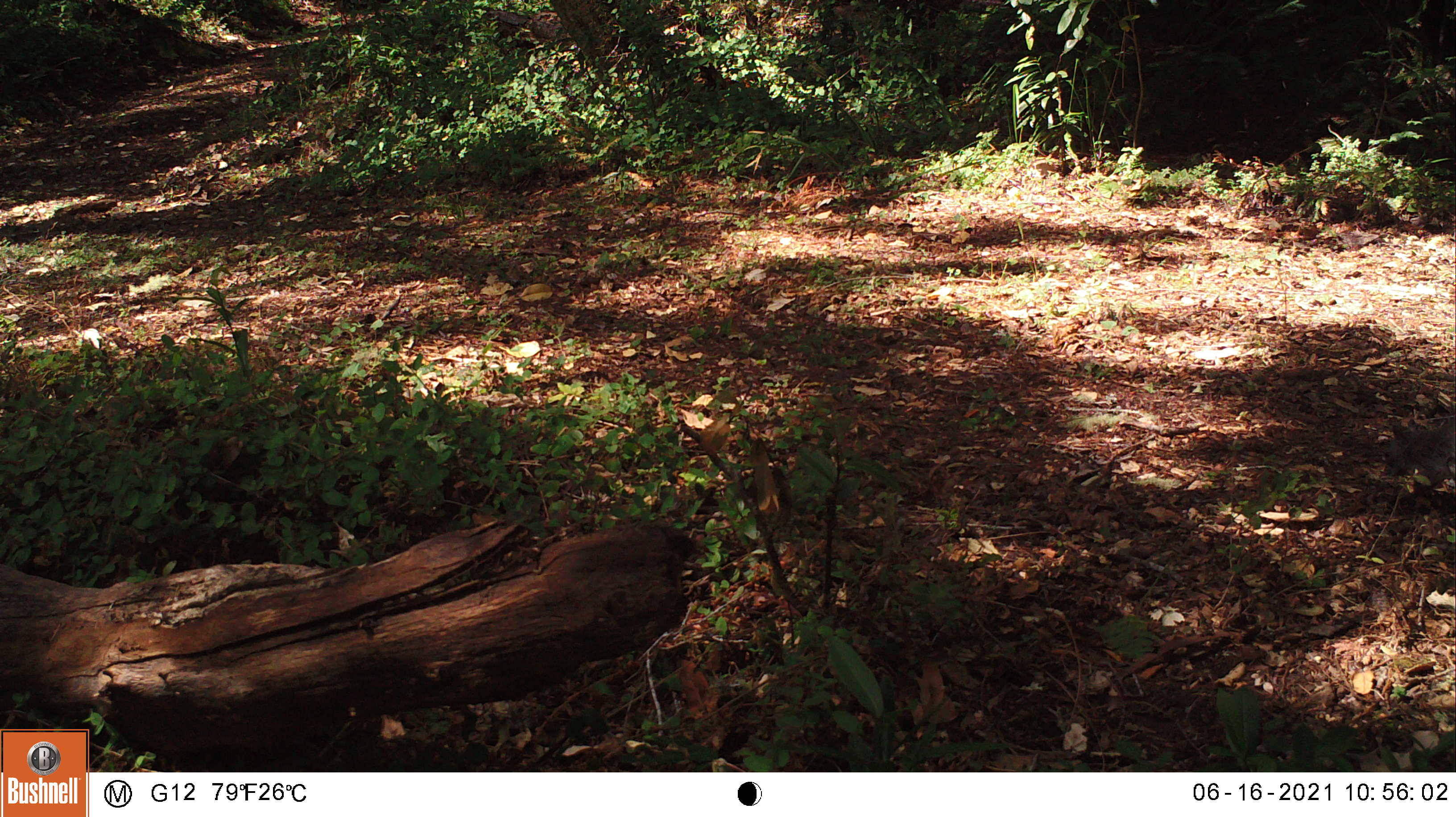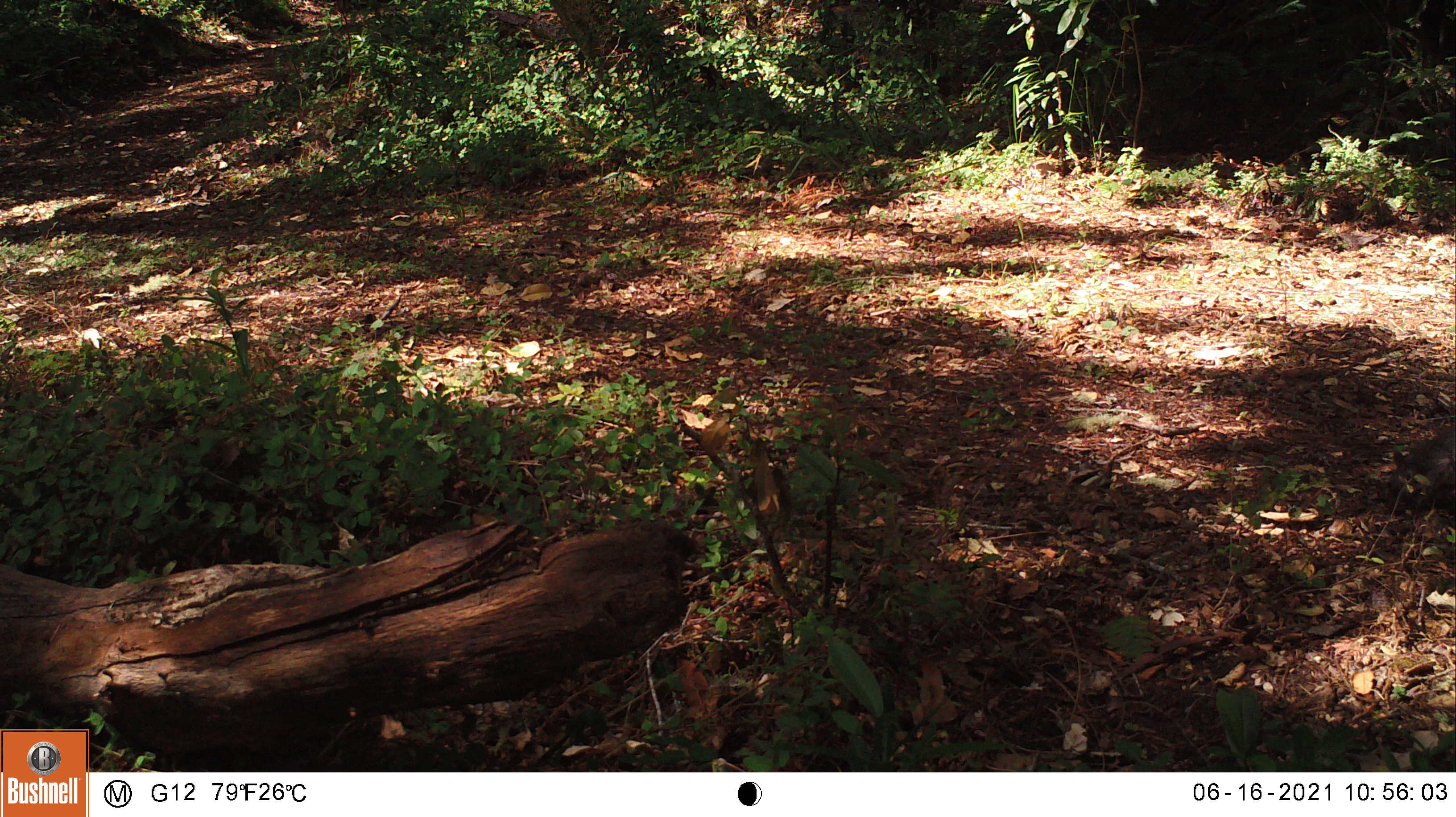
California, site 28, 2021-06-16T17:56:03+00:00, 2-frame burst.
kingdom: Animalia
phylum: Chordata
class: Mammalia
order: Rodentia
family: Sciuridae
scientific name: Sciuridae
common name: squirrel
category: unknown squirrel